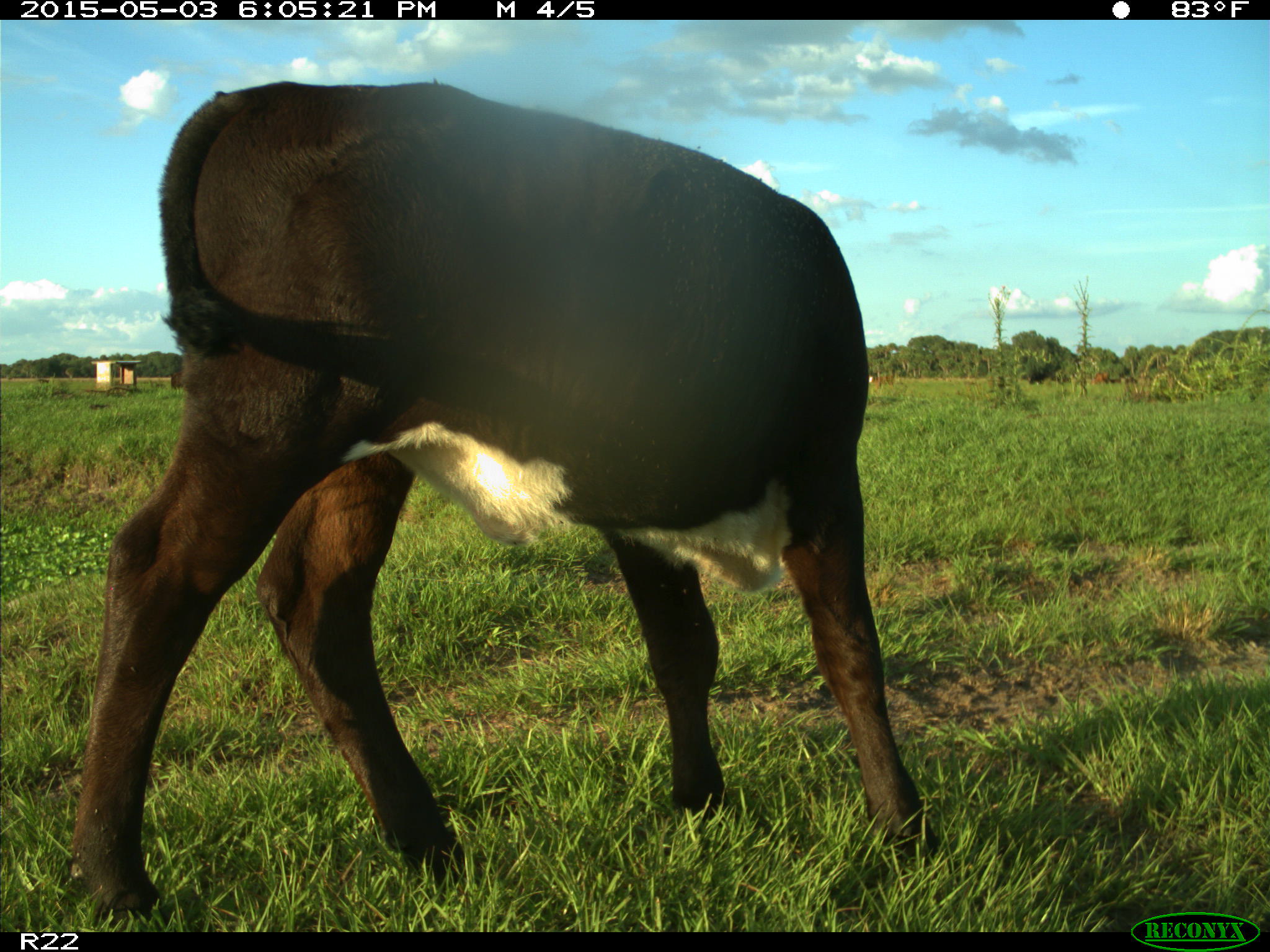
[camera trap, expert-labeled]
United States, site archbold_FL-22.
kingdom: Animalia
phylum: Chordata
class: Mammalia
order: Artiodactyla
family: Bovidae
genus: Bos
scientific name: Bos taurus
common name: domestic cow